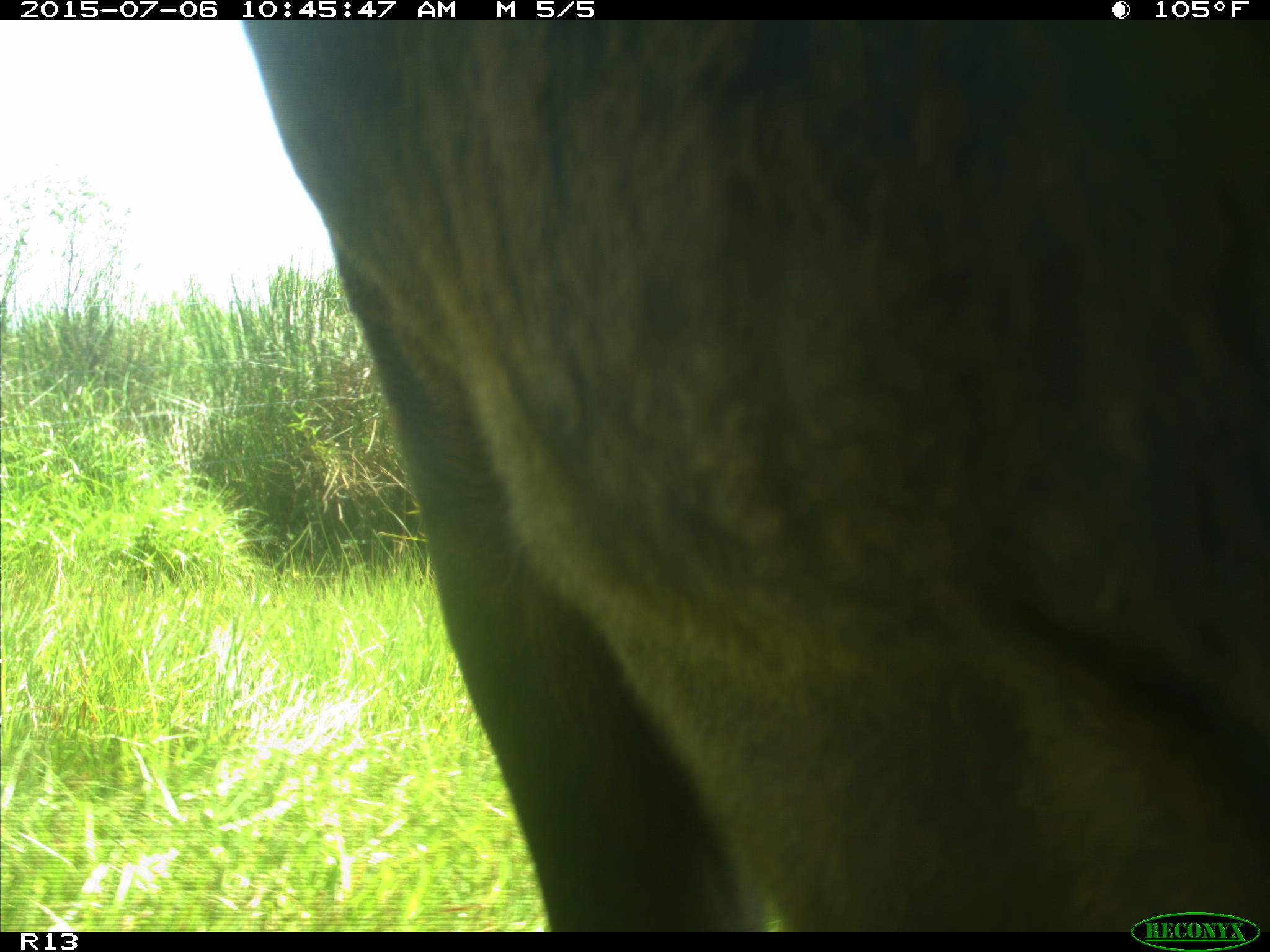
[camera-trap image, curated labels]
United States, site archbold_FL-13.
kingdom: Animalia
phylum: Chordata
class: Mammalia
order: Artiodactyla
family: Bovidae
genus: Bos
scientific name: Bos taurus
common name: domestic cow